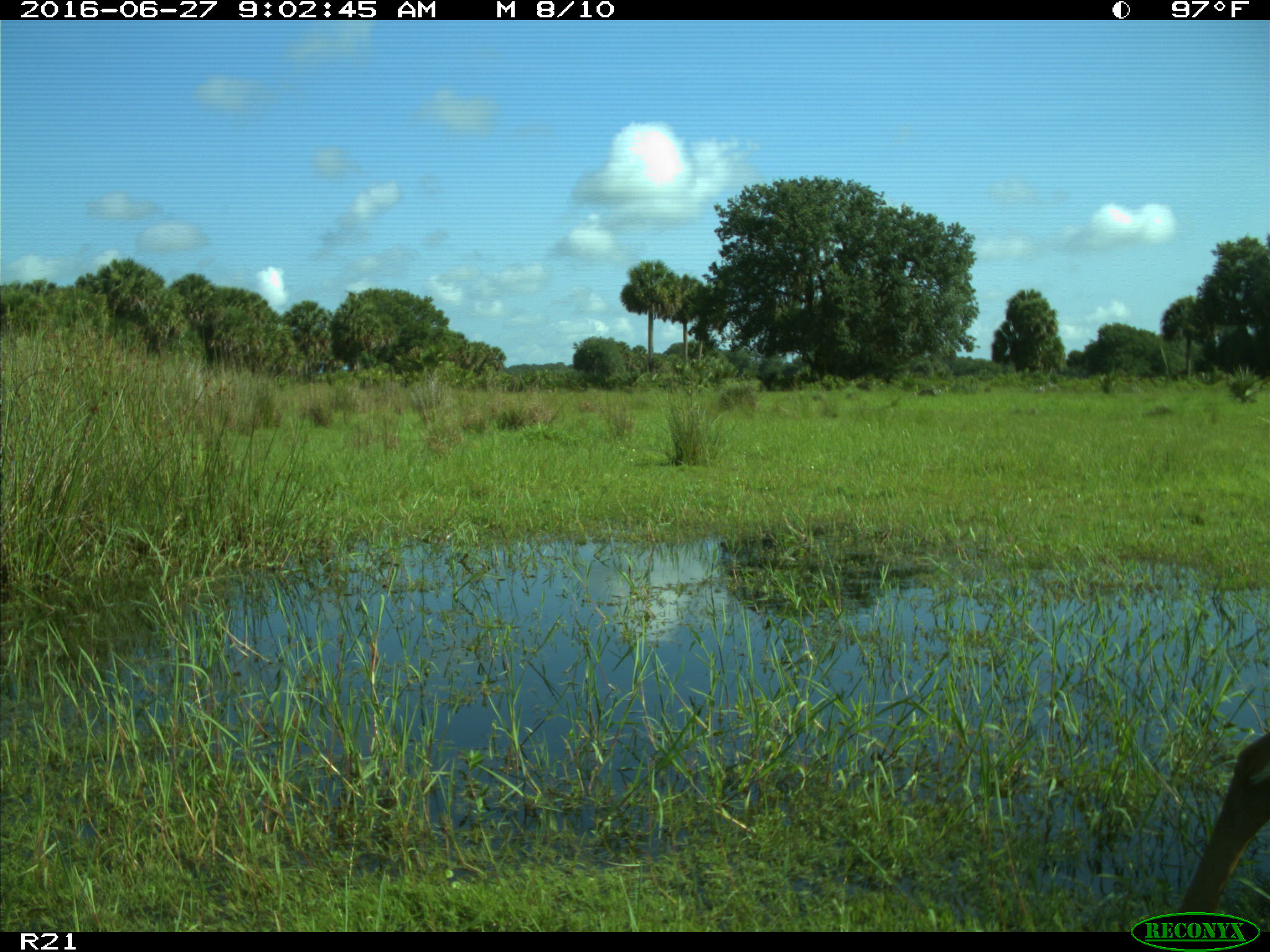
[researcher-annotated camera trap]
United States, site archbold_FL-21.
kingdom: Animalia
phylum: Chordata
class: Mammalia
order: Artiodactyla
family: Cervidae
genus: Odocoileus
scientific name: Odocoileus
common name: deer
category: unidentified deer